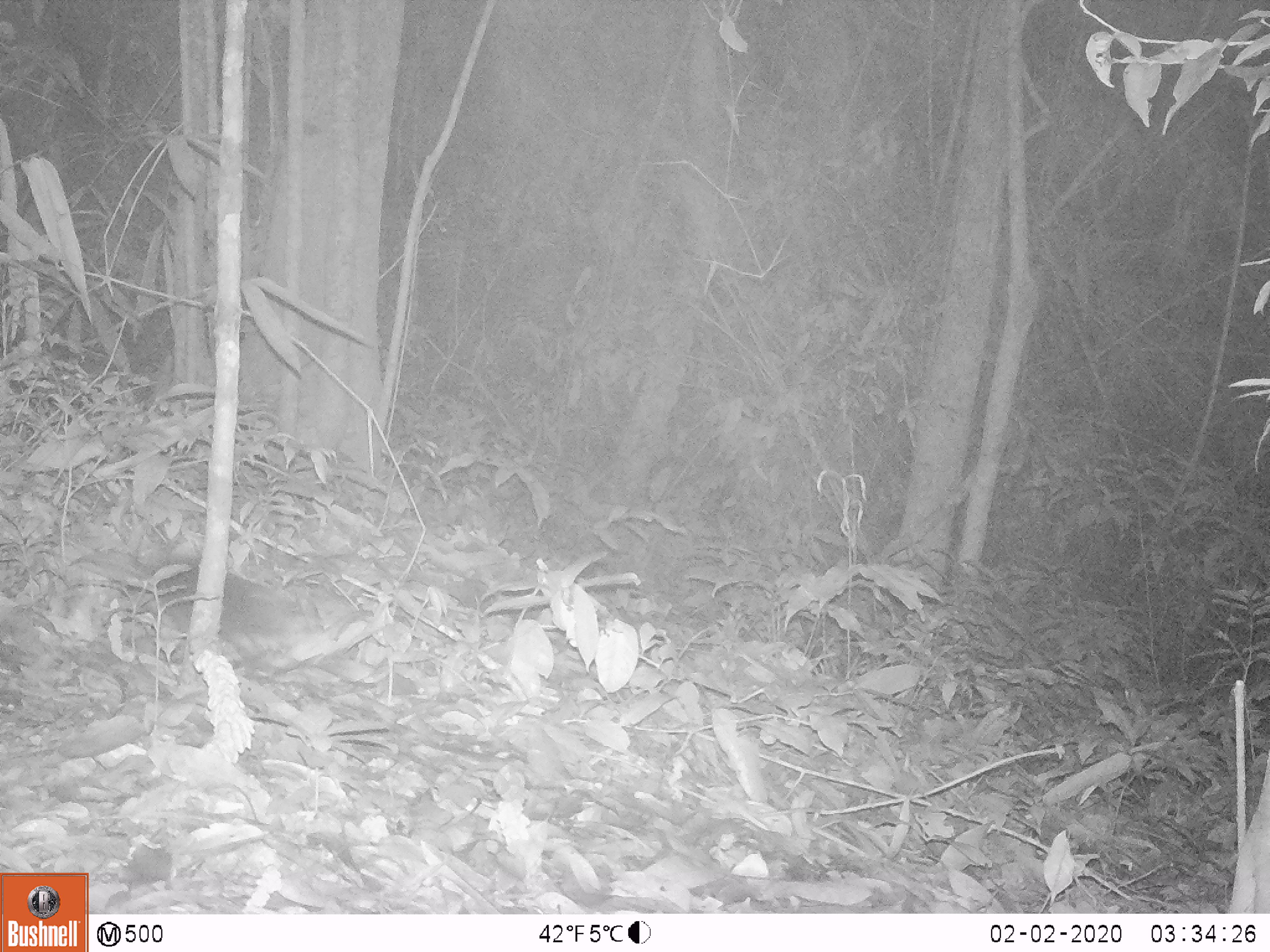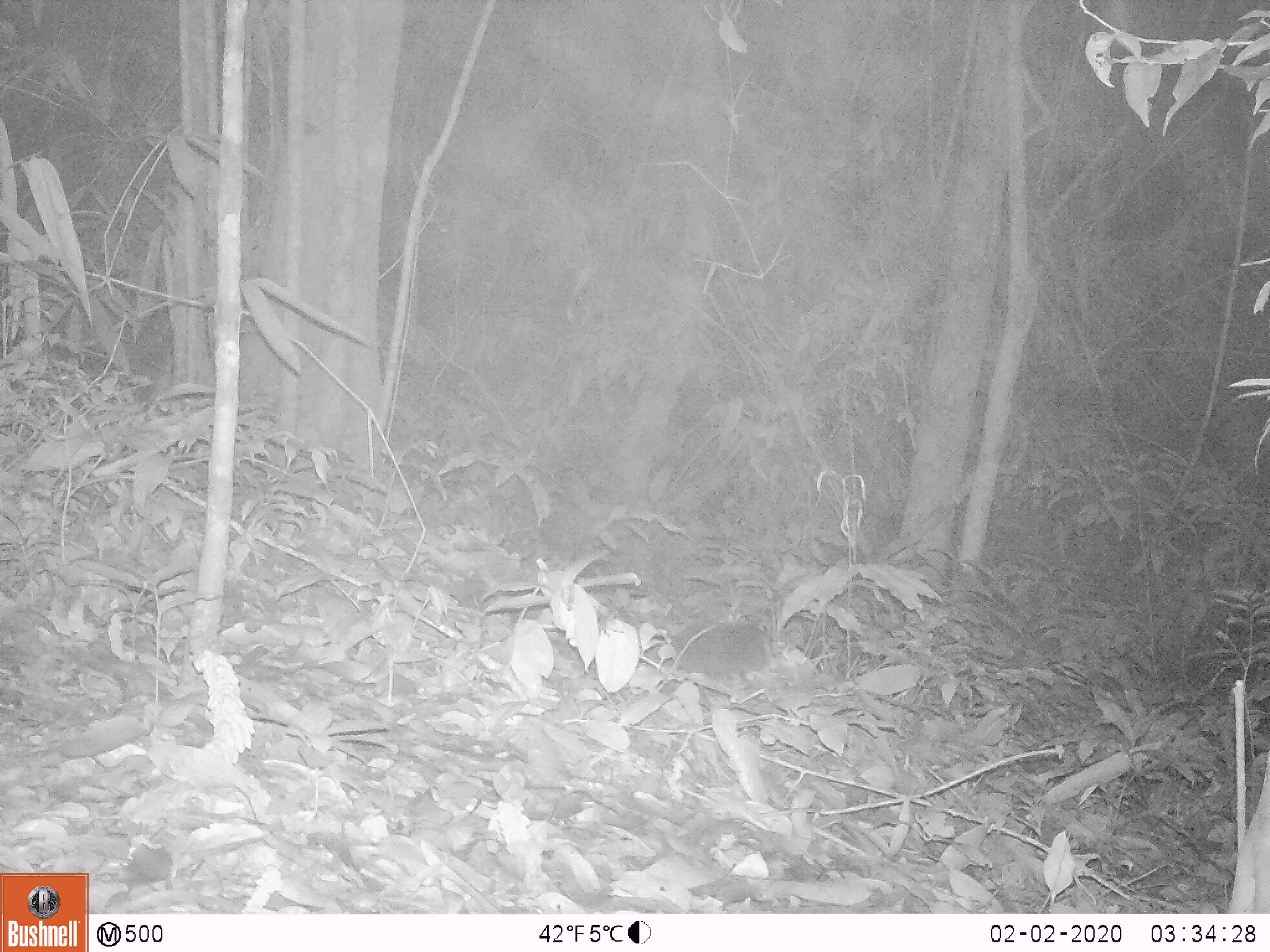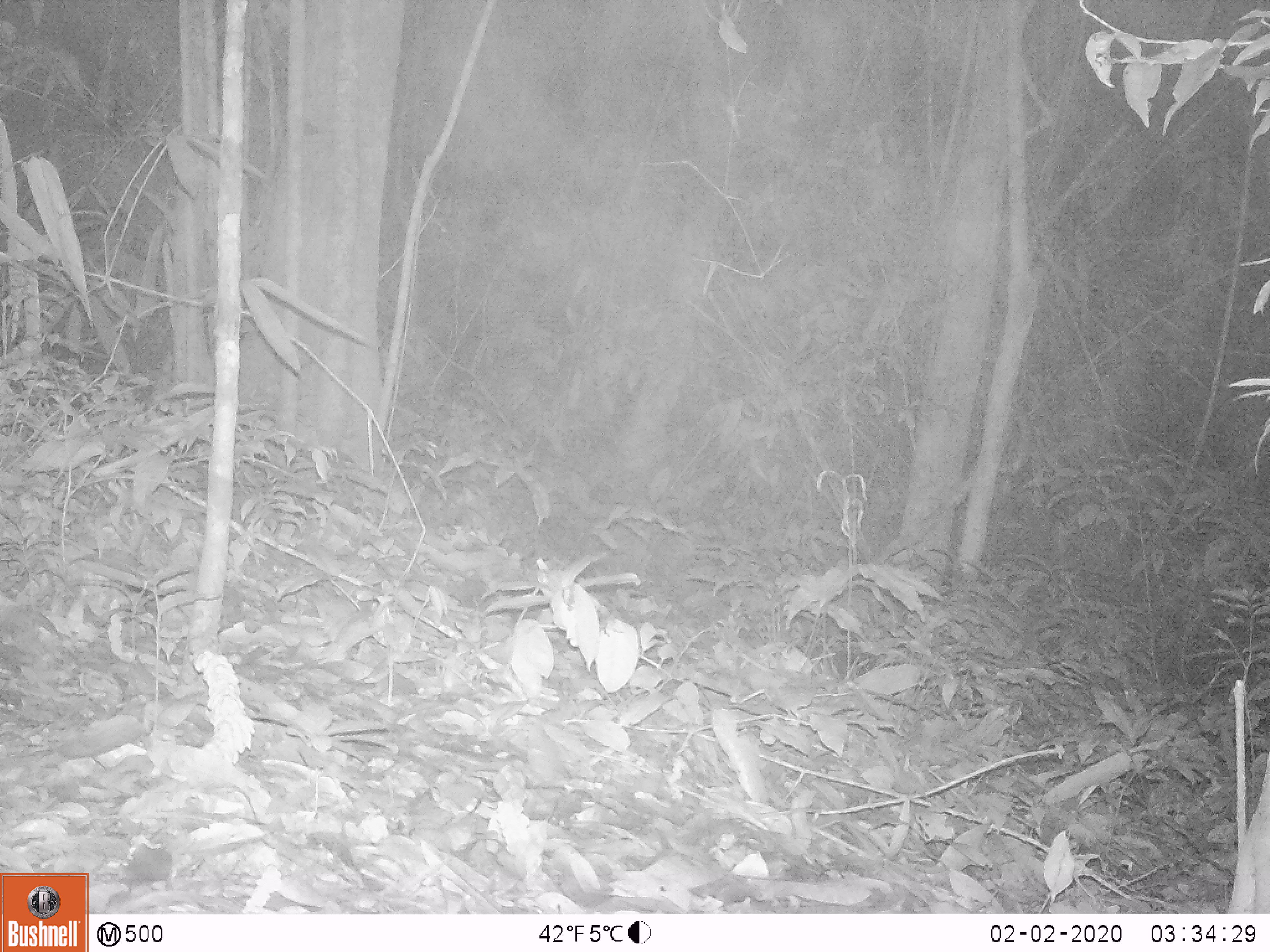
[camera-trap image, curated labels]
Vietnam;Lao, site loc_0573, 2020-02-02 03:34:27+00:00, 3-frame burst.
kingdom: Animalia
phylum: Chordata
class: Mammalia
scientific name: Mammalia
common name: mammal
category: unidentified small mammal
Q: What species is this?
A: Unidentified small mammal (mammal) (Mammalia).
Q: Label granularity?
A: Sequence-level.